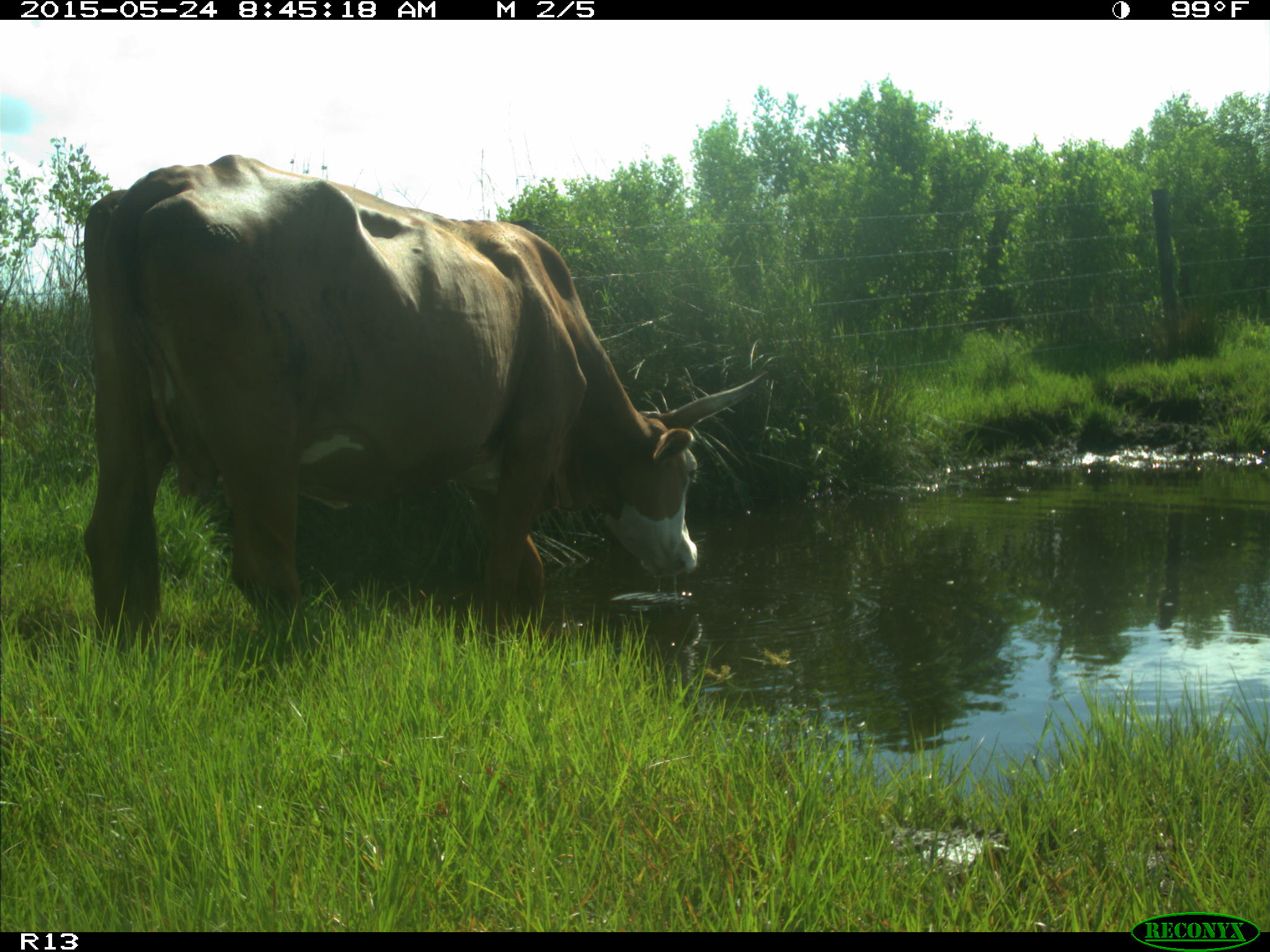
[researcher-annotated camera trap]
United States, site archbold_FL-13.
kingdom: Animalia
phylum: Chordata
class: Mammalia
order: Artiodactyla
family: Bovidae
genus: Bos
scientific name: Bos taurus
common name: domestic cow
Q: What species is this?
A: Bos taurus (domestic cow).